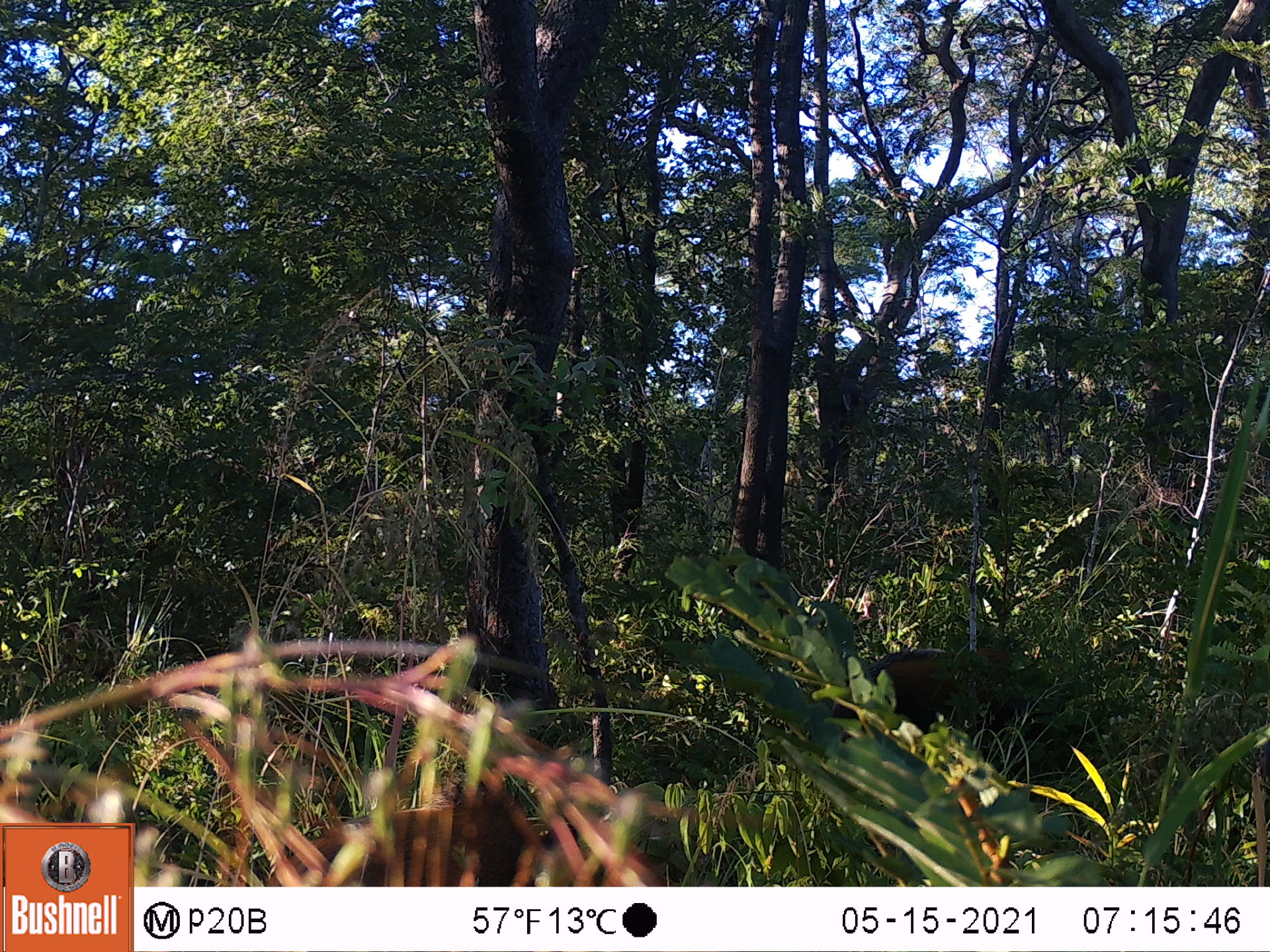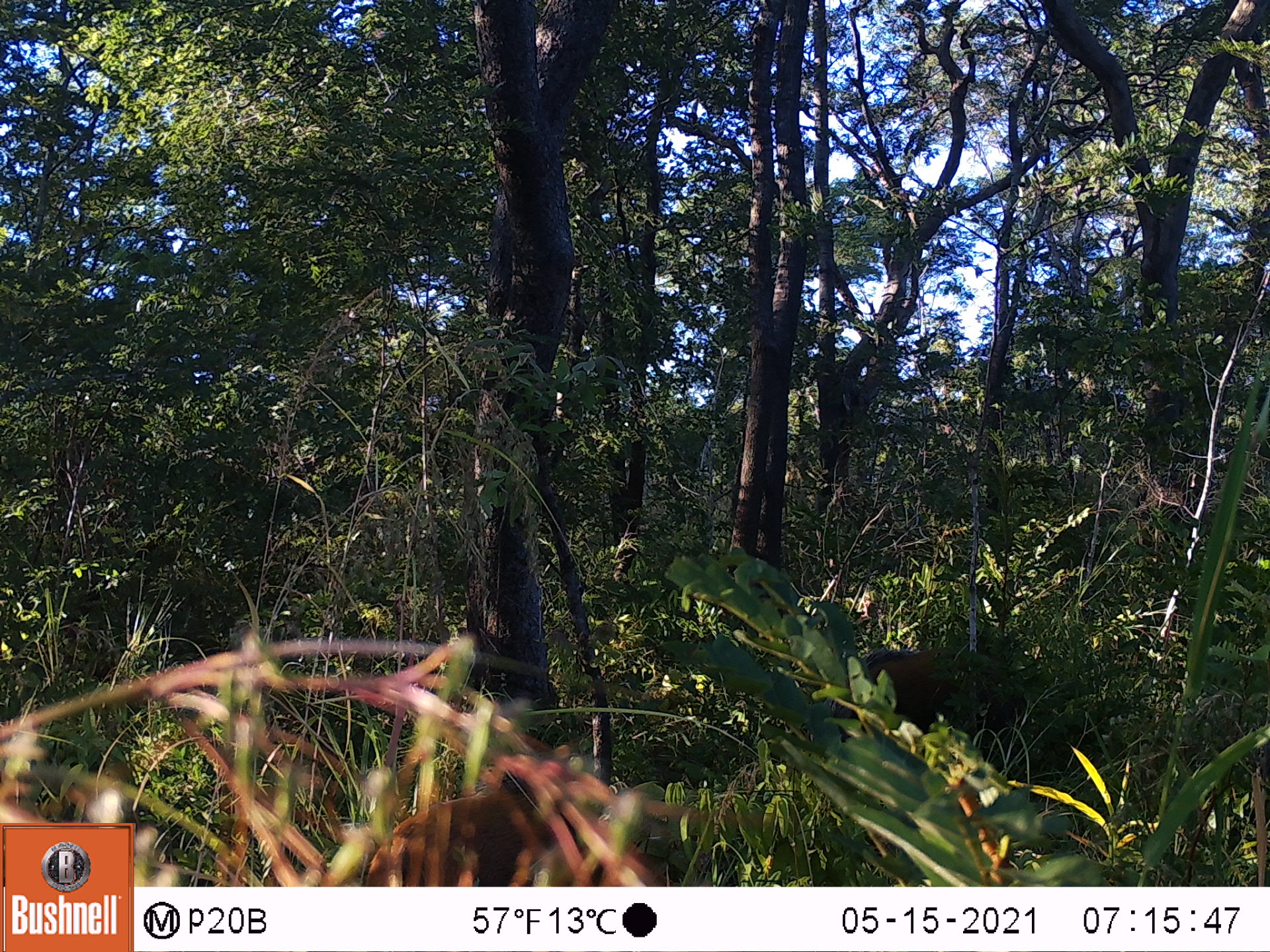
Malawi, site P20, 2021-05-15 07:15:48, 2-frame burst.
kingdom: Animalia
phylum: Chordata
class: Mammalia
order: Artiodactyla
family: Suidae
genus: Potamochoerus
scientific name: Potamochoerus larvatus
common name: bushpig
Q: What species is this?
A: Bushpig (Potamochoerus larvatus).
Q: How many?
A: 1.